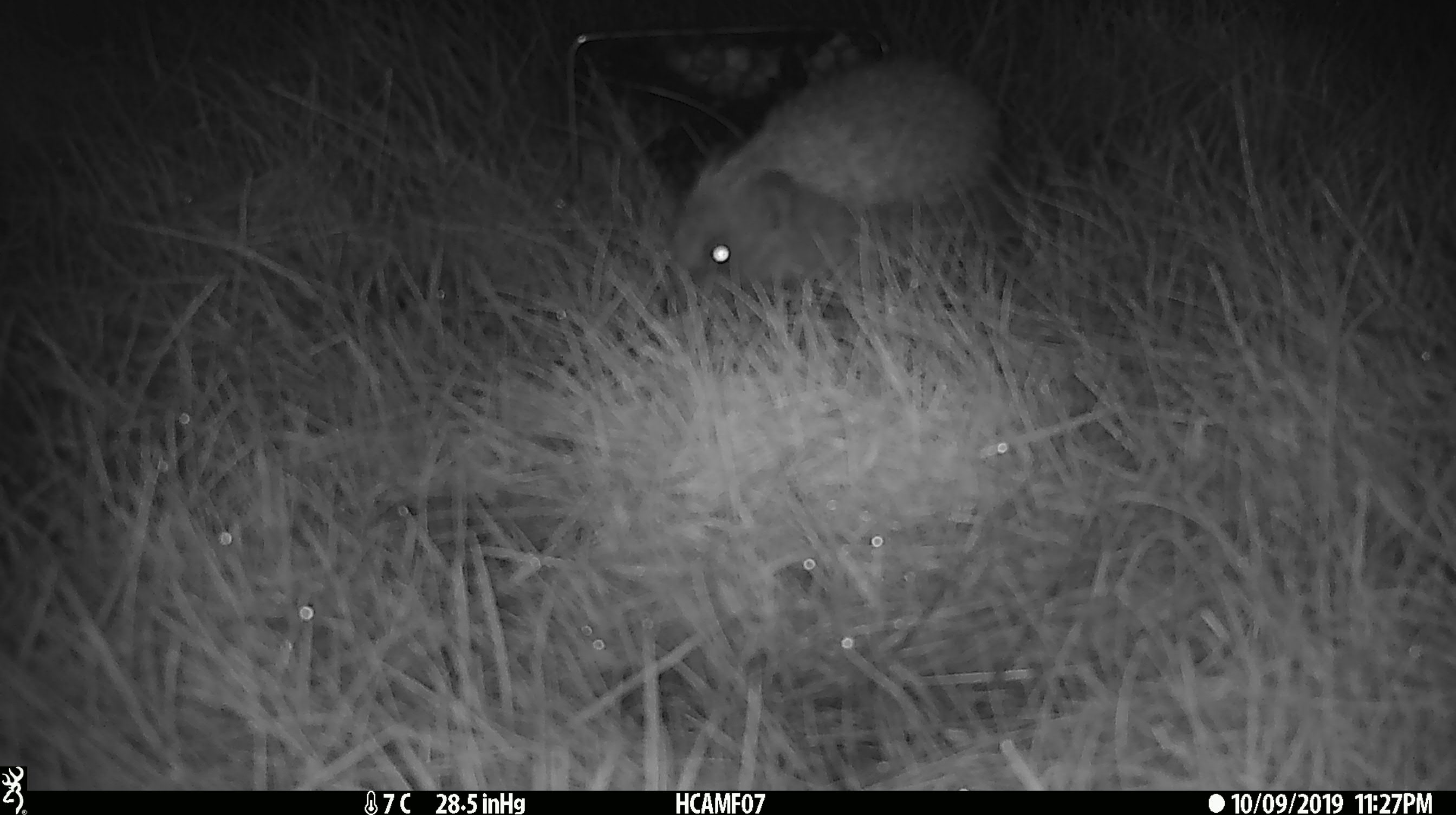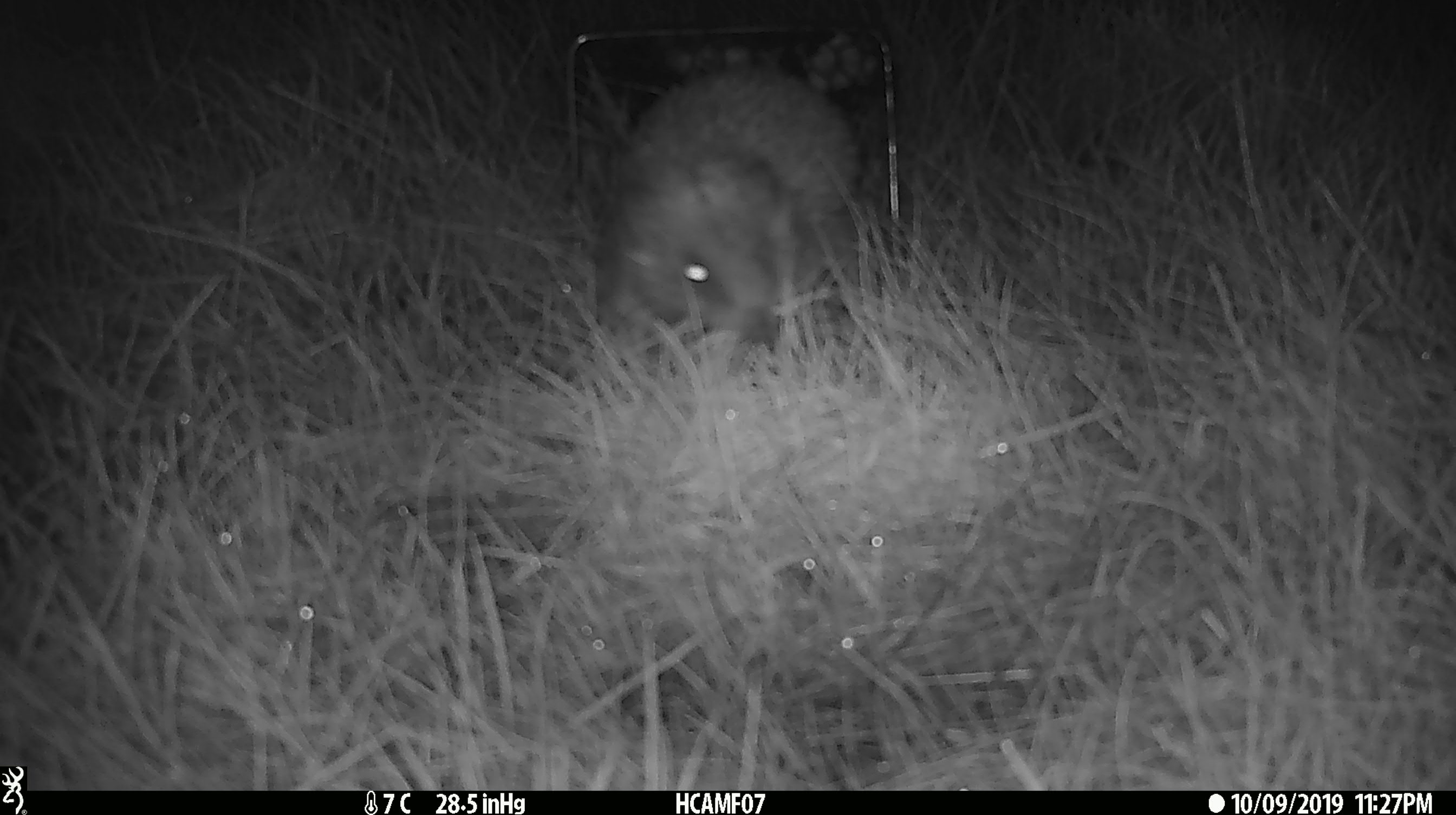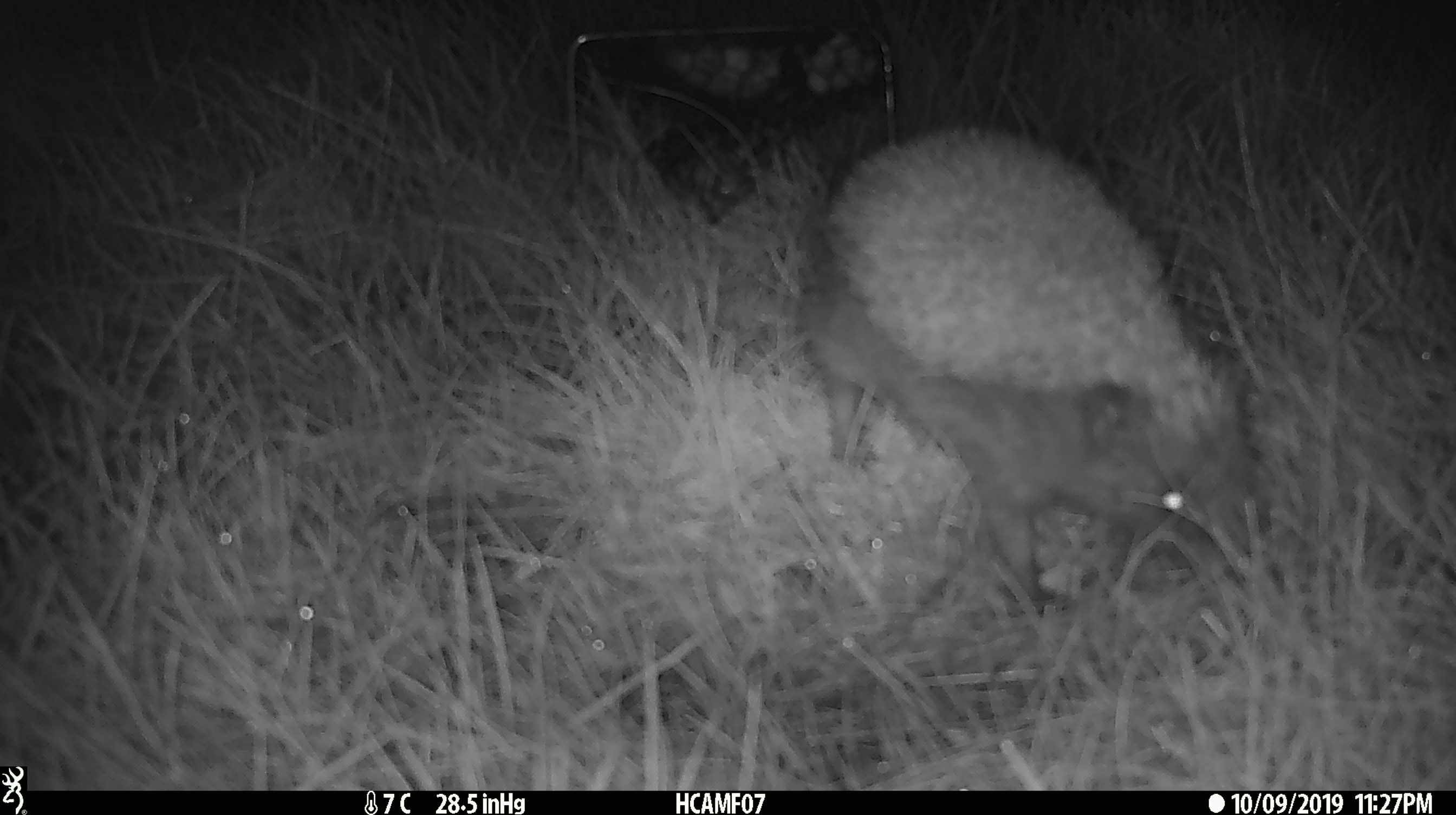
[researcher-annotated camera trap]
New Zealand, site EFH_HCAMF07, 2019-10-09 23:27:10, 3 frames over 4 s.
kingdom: Animalia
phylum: Chordata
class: Mammalia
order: Eulipotyphla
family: Erinaceidae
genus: Erinaceus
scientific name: Erinaceus europaeus europaeus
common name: european hedgehog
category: hedgehog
Hedgehog (european hedgehog) (Erinaceus europaeus europaeus).